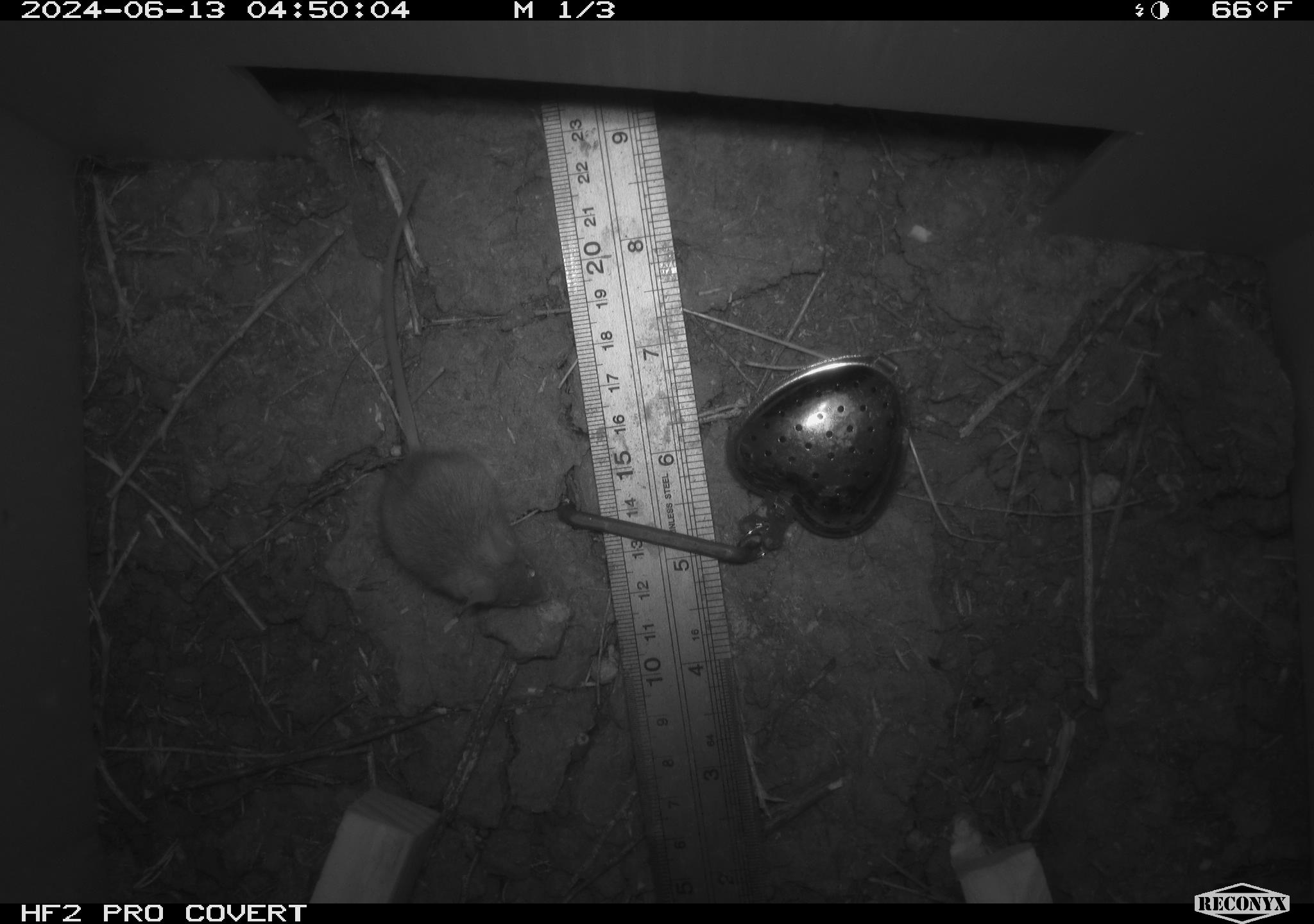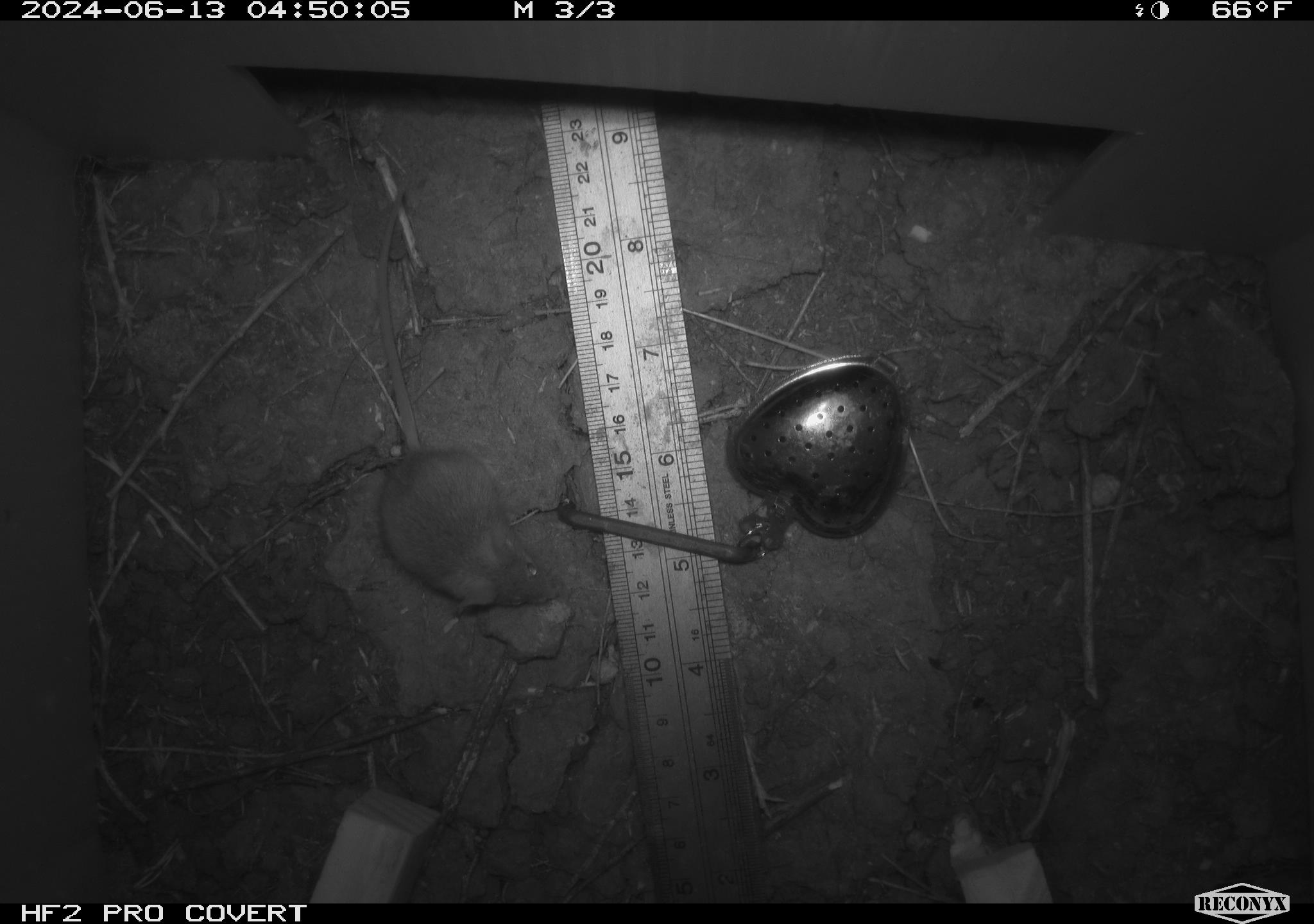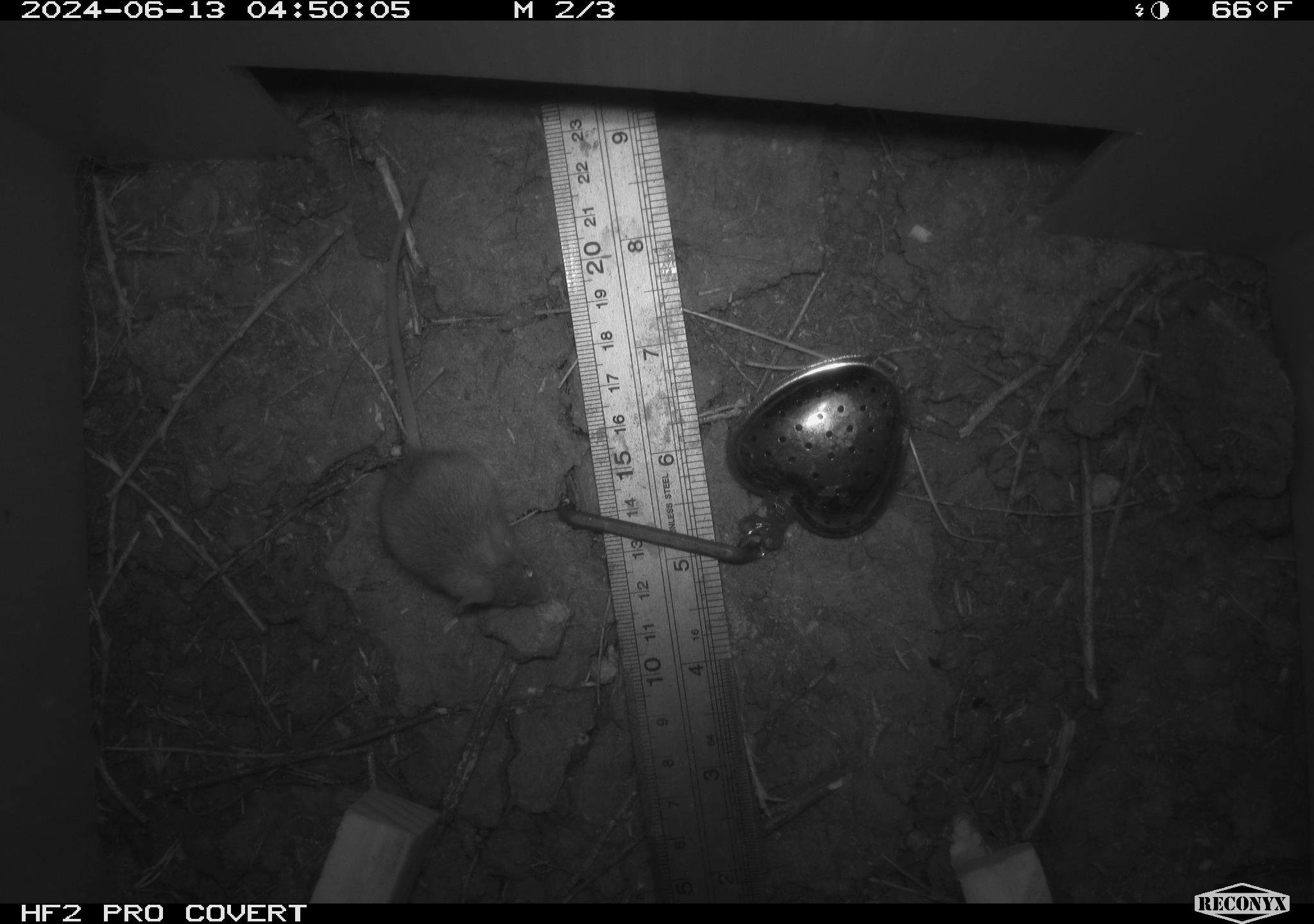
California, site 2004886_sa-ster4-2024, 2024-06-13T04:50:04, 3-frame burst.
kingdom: Animalia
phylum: Chordata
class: Mammalia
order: Rodentia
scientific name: Rodentia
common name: mouse species